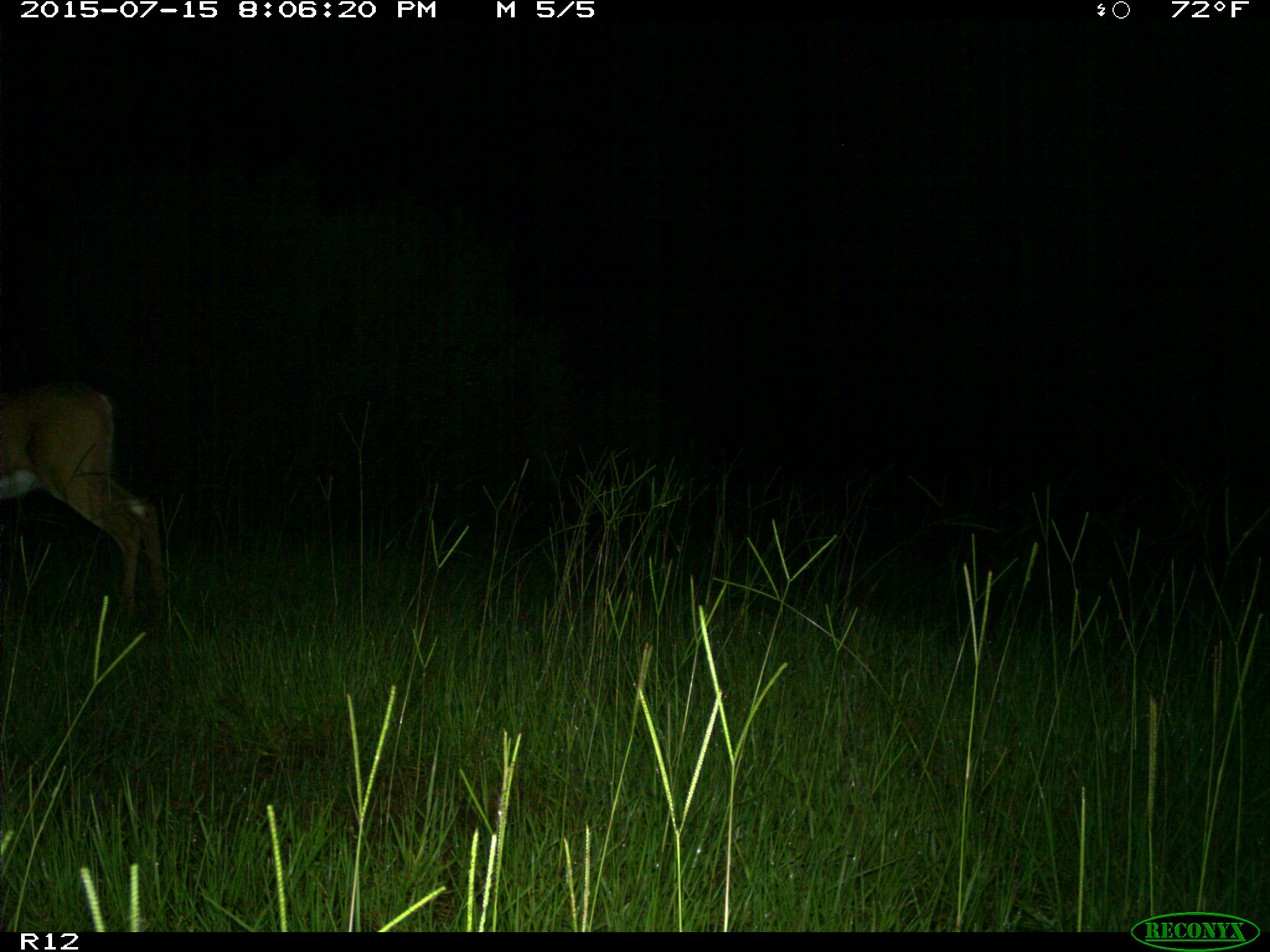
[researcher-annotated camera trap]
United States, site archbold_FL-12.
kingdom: Animalia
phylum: Chordata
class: Mammalia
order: Artiodactyla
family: Cervidae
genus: Odocoileus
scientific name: Odocoileus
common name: deer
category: unidentified deer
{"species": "unidentified deer (deer) (Odocoileus)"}